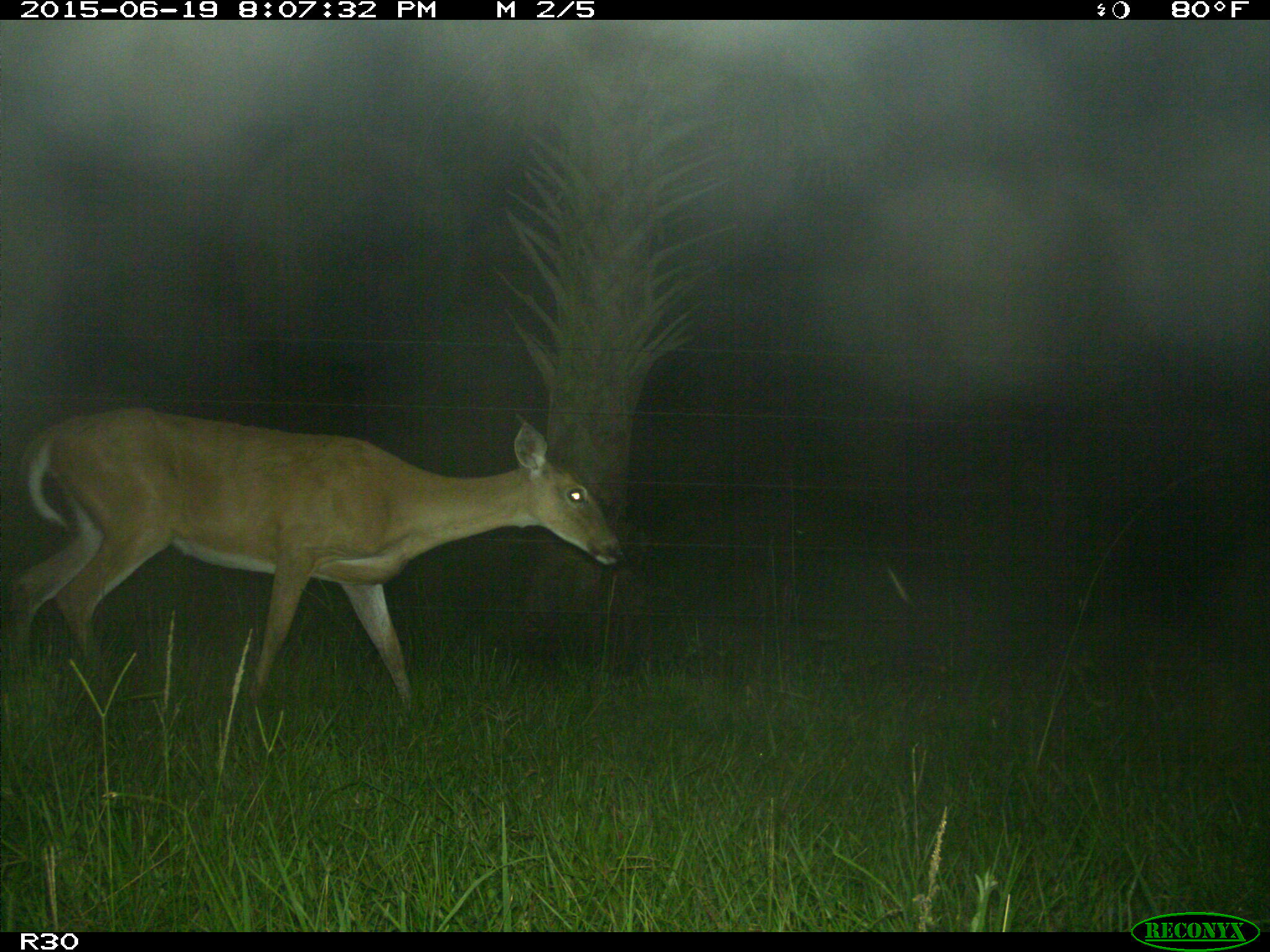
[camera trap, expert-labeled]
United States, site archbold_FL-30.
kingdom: Animalia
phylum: Chordata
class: Mammalia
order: Artiodactyla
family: Cervidae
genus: Odocoileus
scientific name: Odocoileus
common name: deer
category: unidentified deer